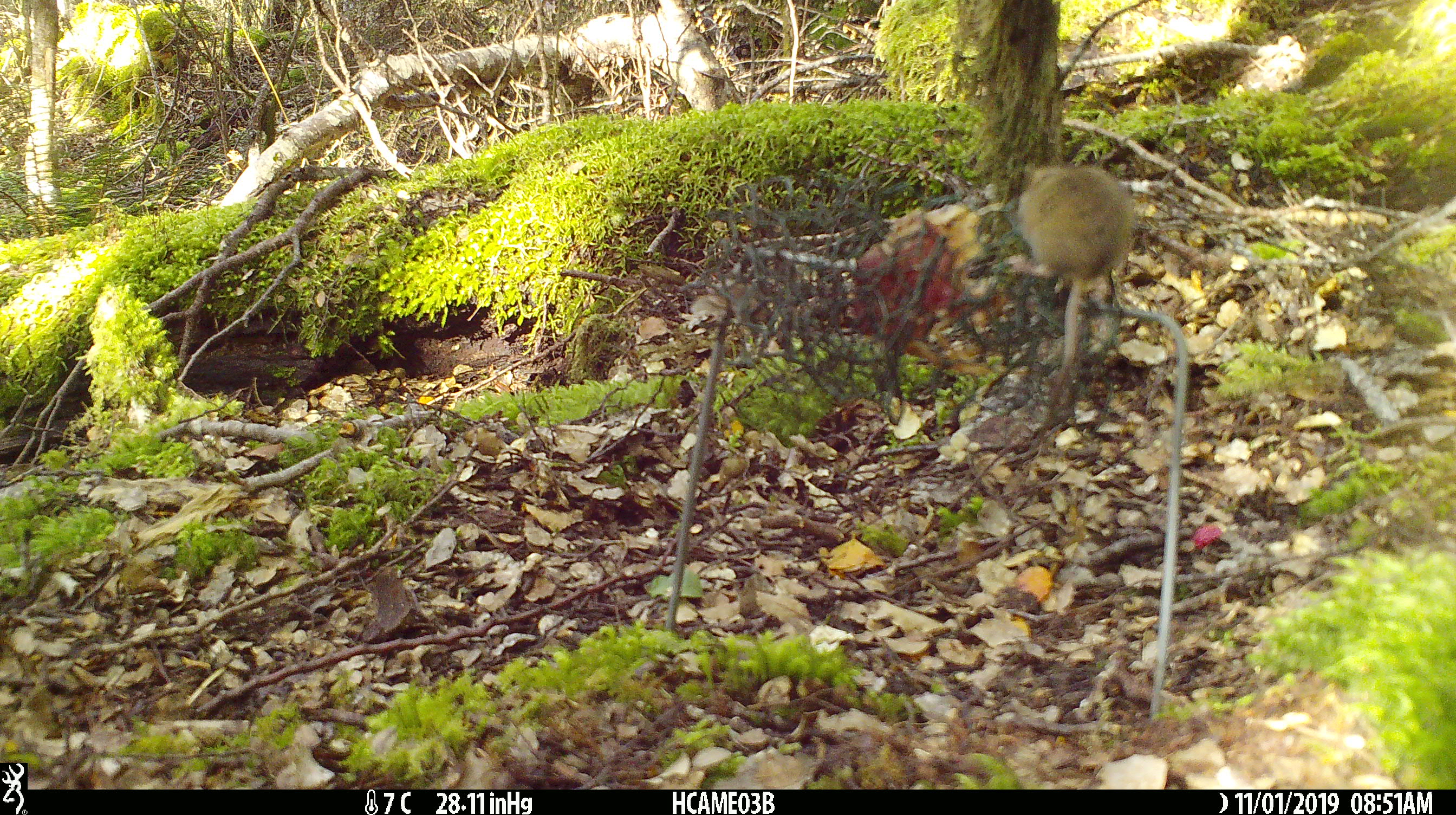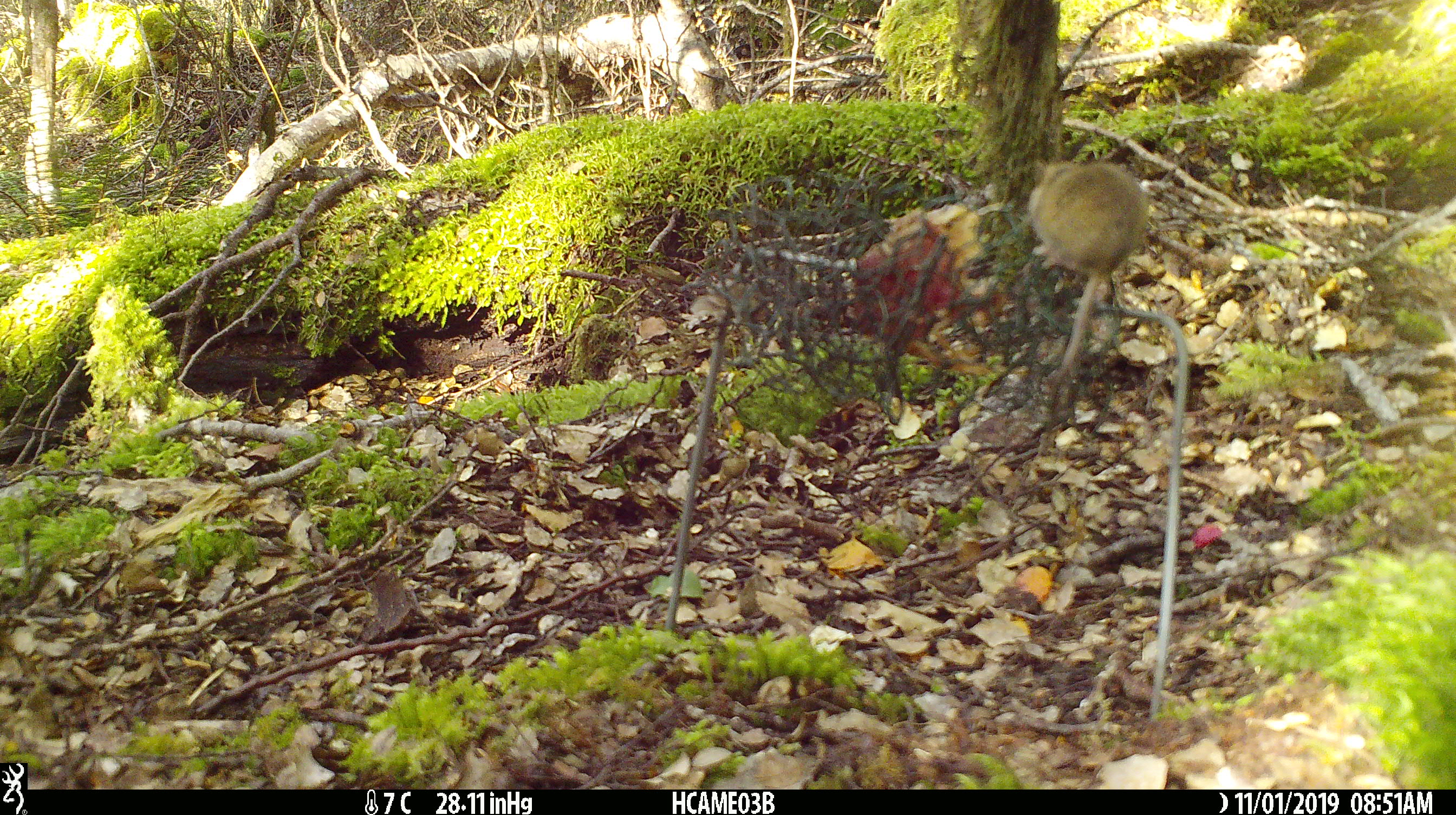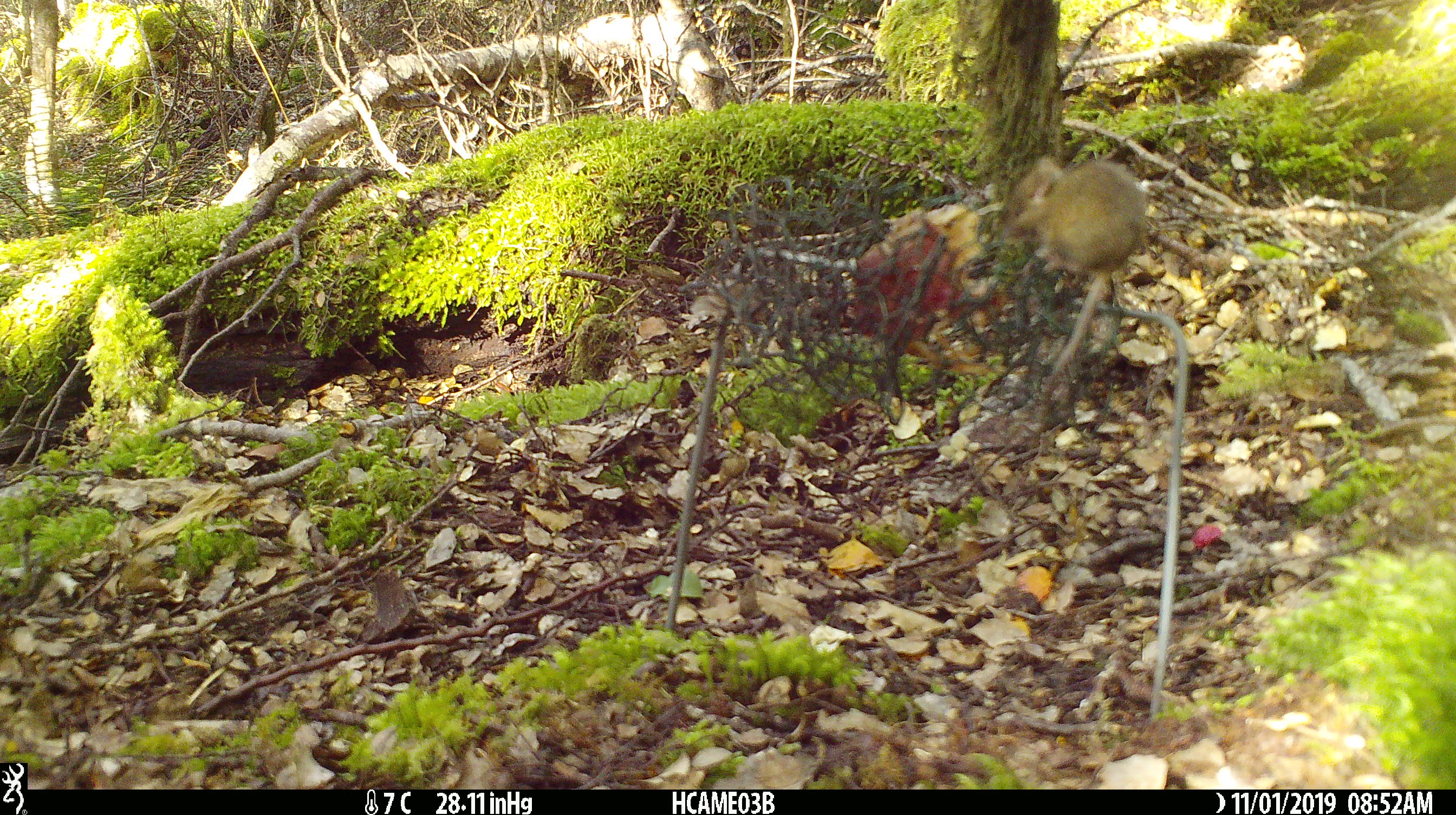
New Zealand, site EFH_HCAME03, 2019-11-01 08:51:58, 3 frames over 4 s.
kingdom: Animalia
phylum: Chordata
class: Mammalia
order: Rodentia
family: Muridae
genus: Mus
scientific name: Mus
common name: mouse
Mouse (Mus).